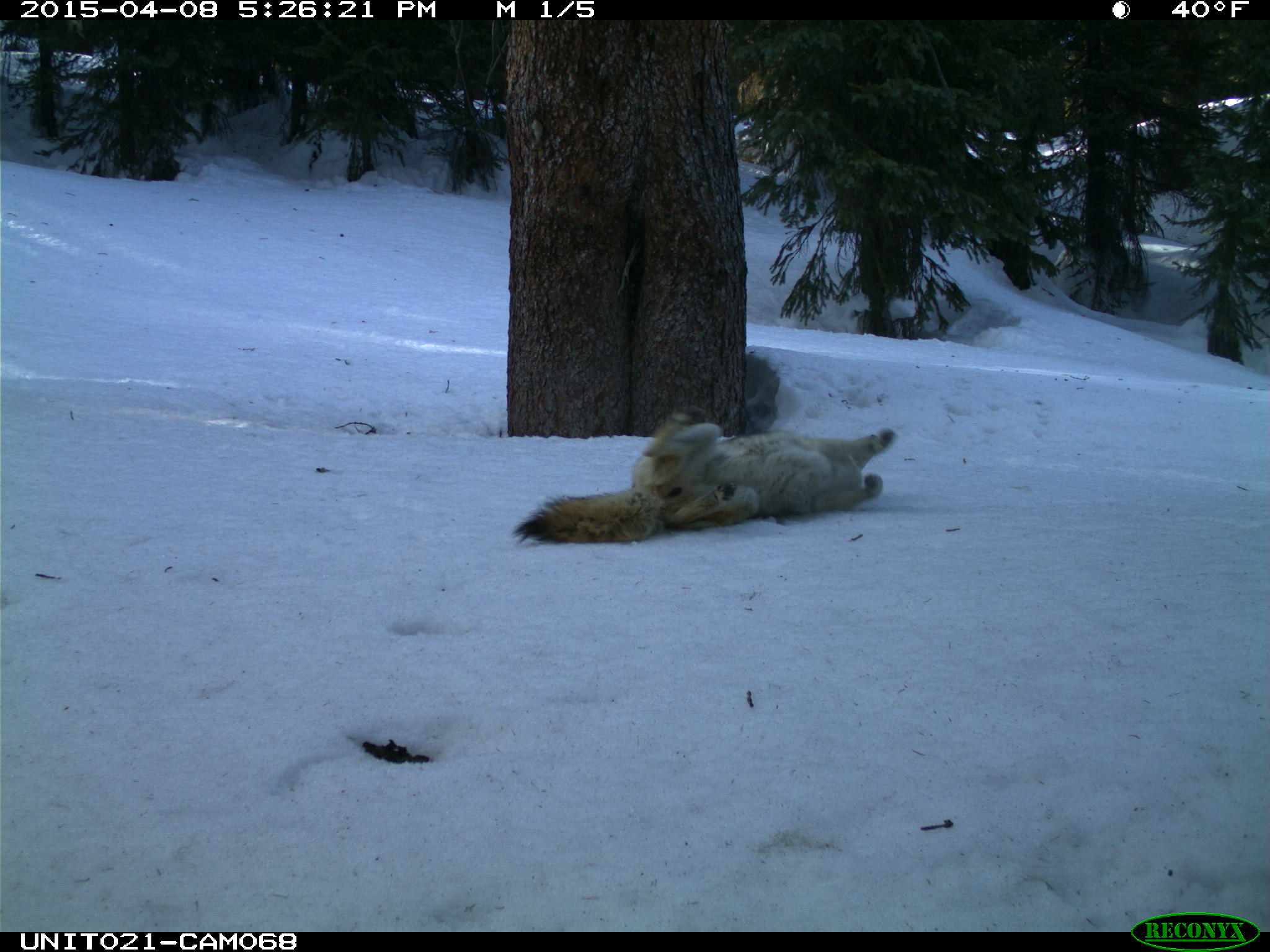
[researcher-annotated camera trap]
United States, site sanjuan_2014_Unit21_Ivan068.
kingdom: Animalia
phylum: Chordata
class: Mammalia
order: Carnivora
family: Canidae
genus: Canis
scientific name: Canis latrans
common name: coyote